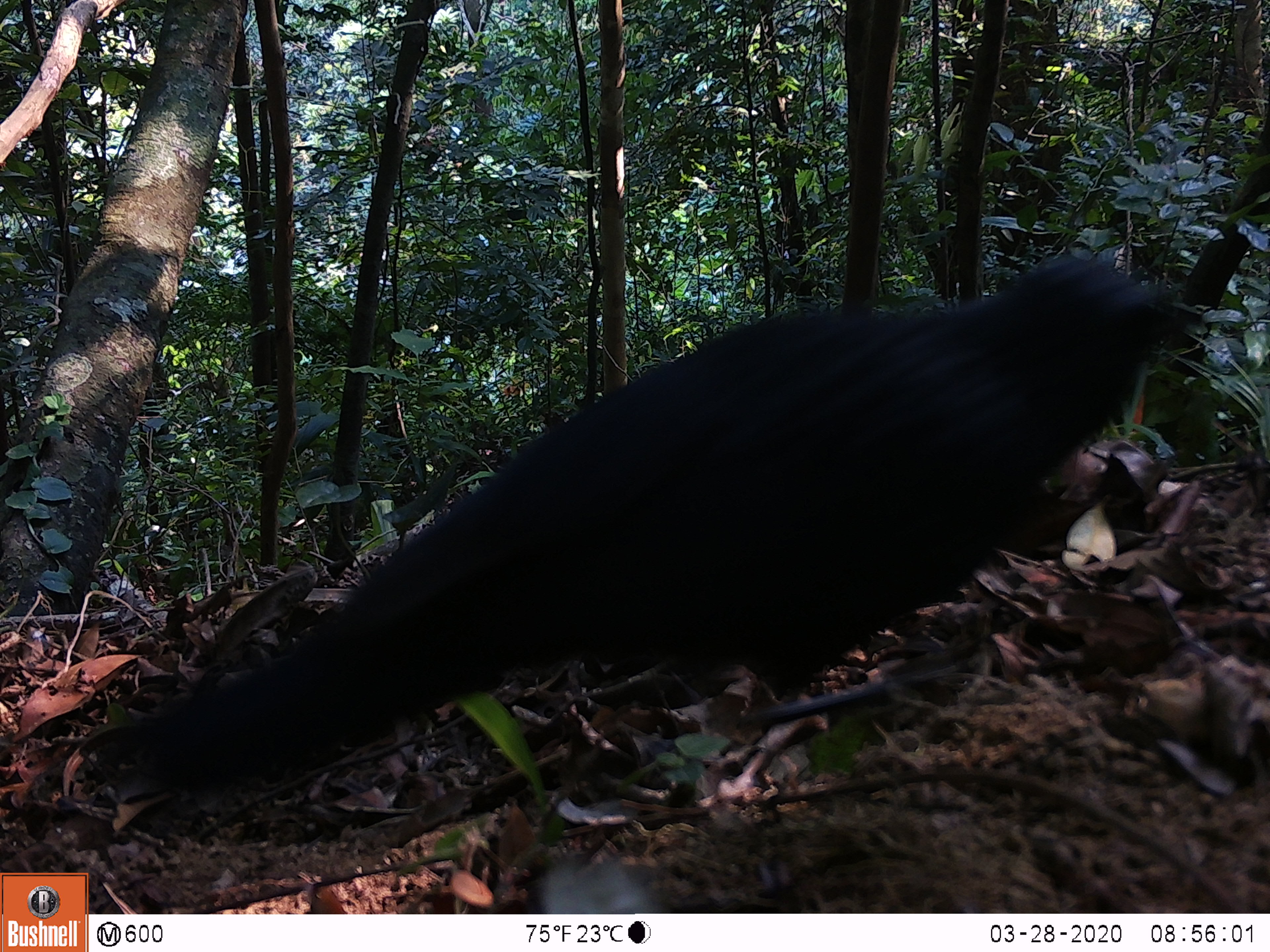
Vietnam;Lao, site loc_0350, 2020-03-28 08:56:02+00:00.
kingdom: Animalia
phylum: Chordata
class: Aves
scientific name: Aves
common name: bird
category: unidentified bird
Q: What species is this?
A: Unidentified bird (bird) (Aves).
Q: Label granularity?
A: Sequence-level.